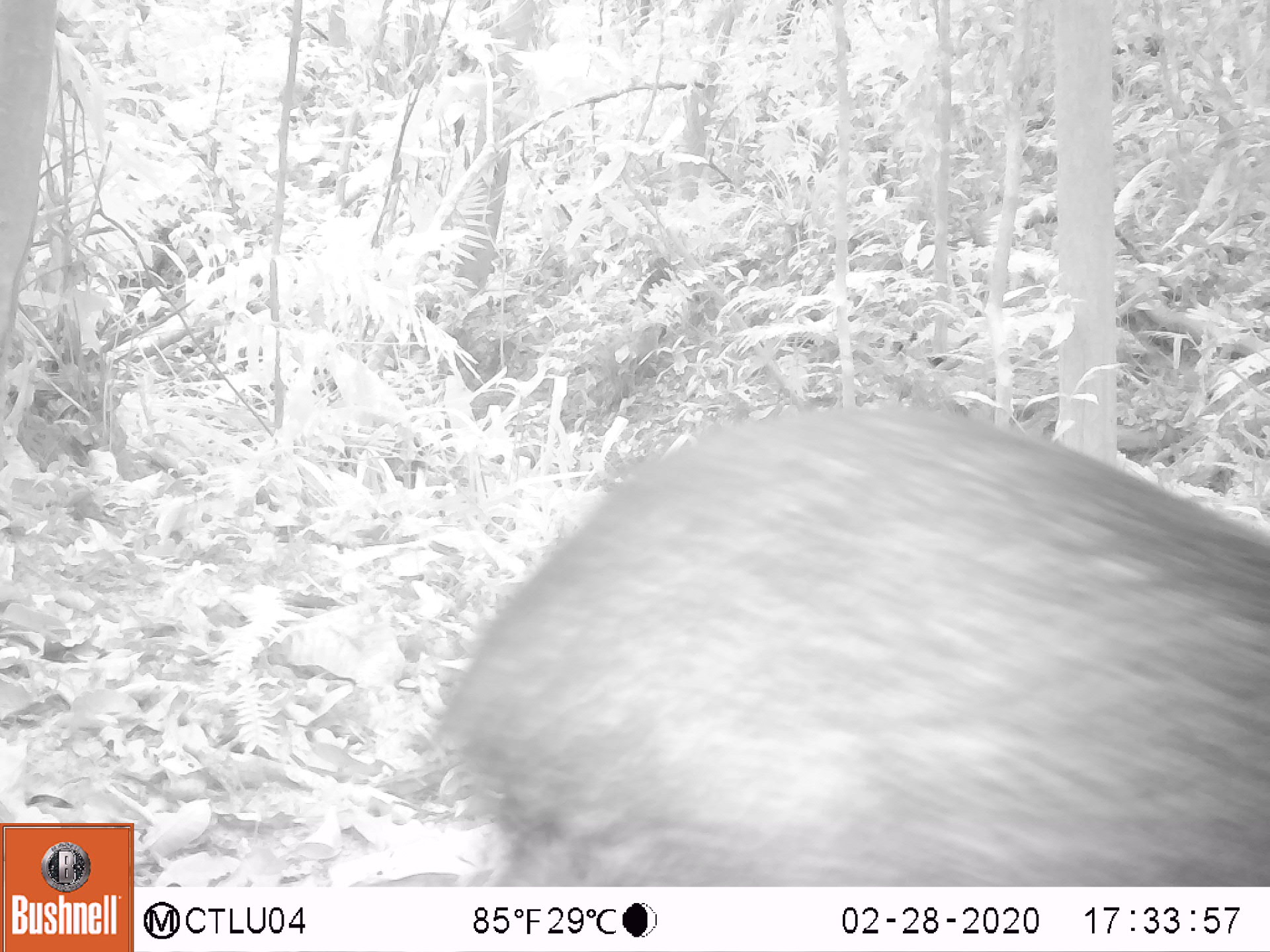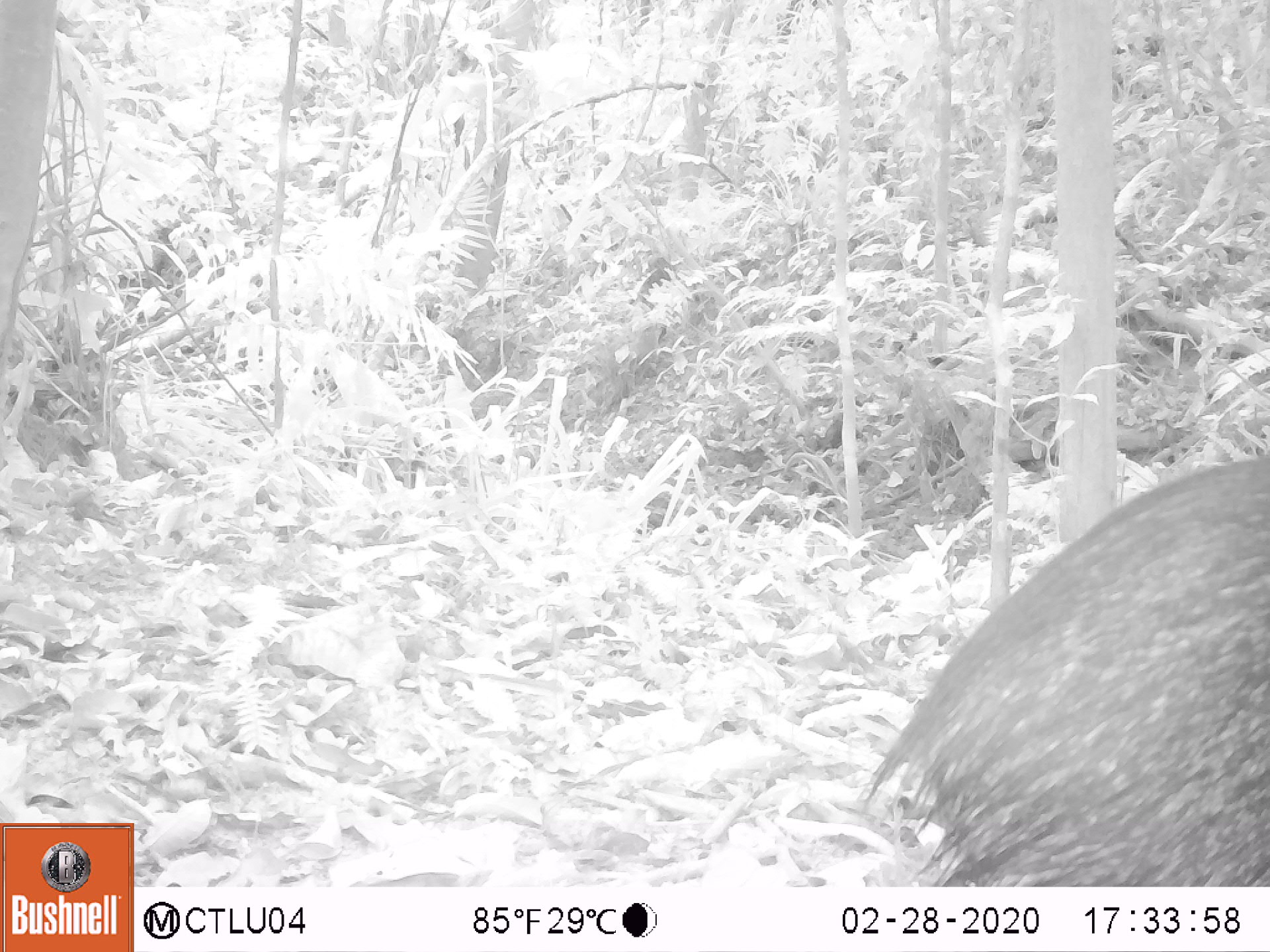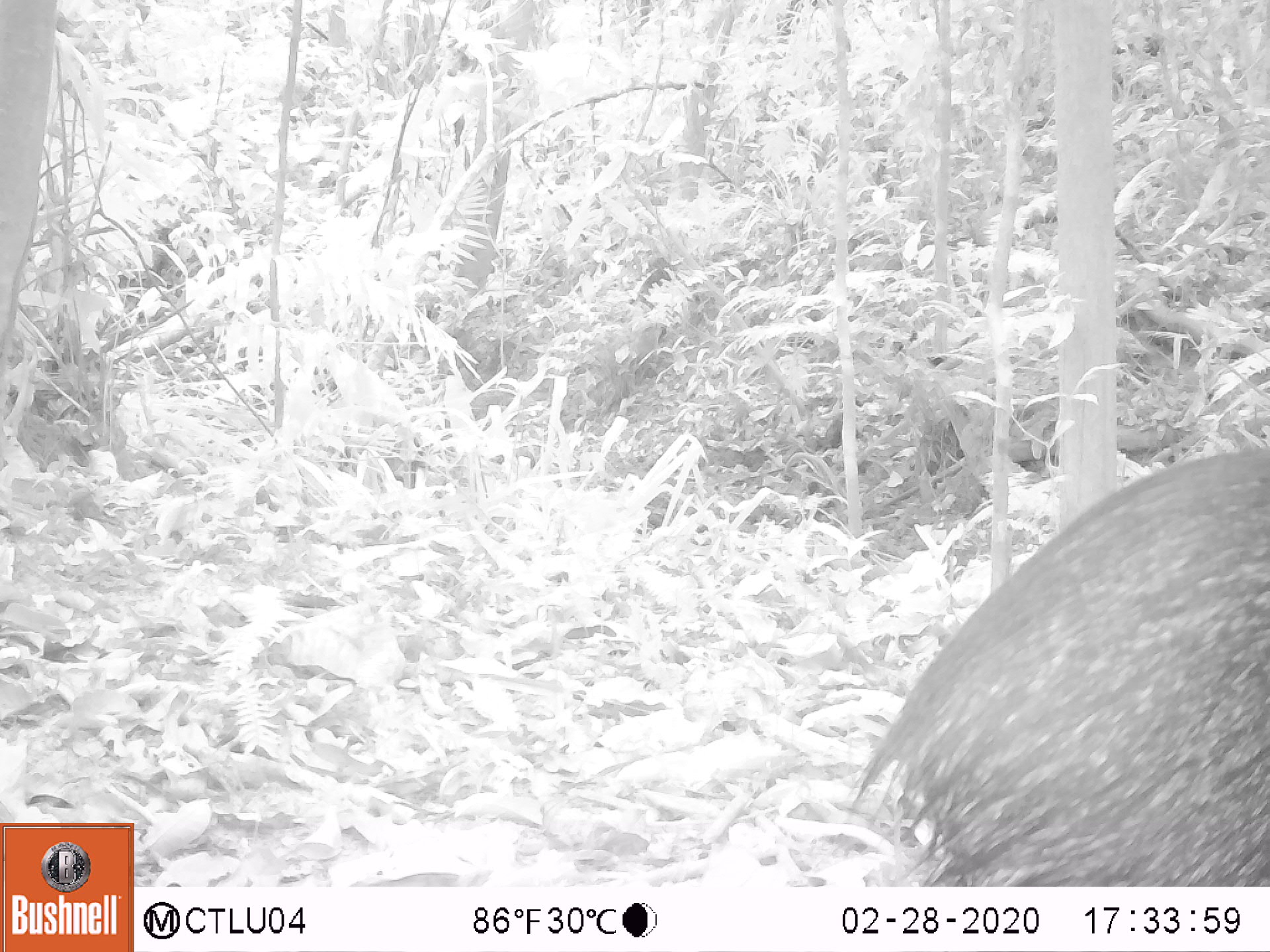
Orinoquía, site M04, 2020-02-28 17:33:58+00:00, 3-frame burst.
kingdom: Animalia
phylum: Chordata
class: Mammalia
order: Artiodactyla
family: Tayassuidae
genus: Pecari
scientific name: Pecari tajacu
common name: collared peccary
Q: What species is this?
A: Collared peccary (Pecari tajacu).